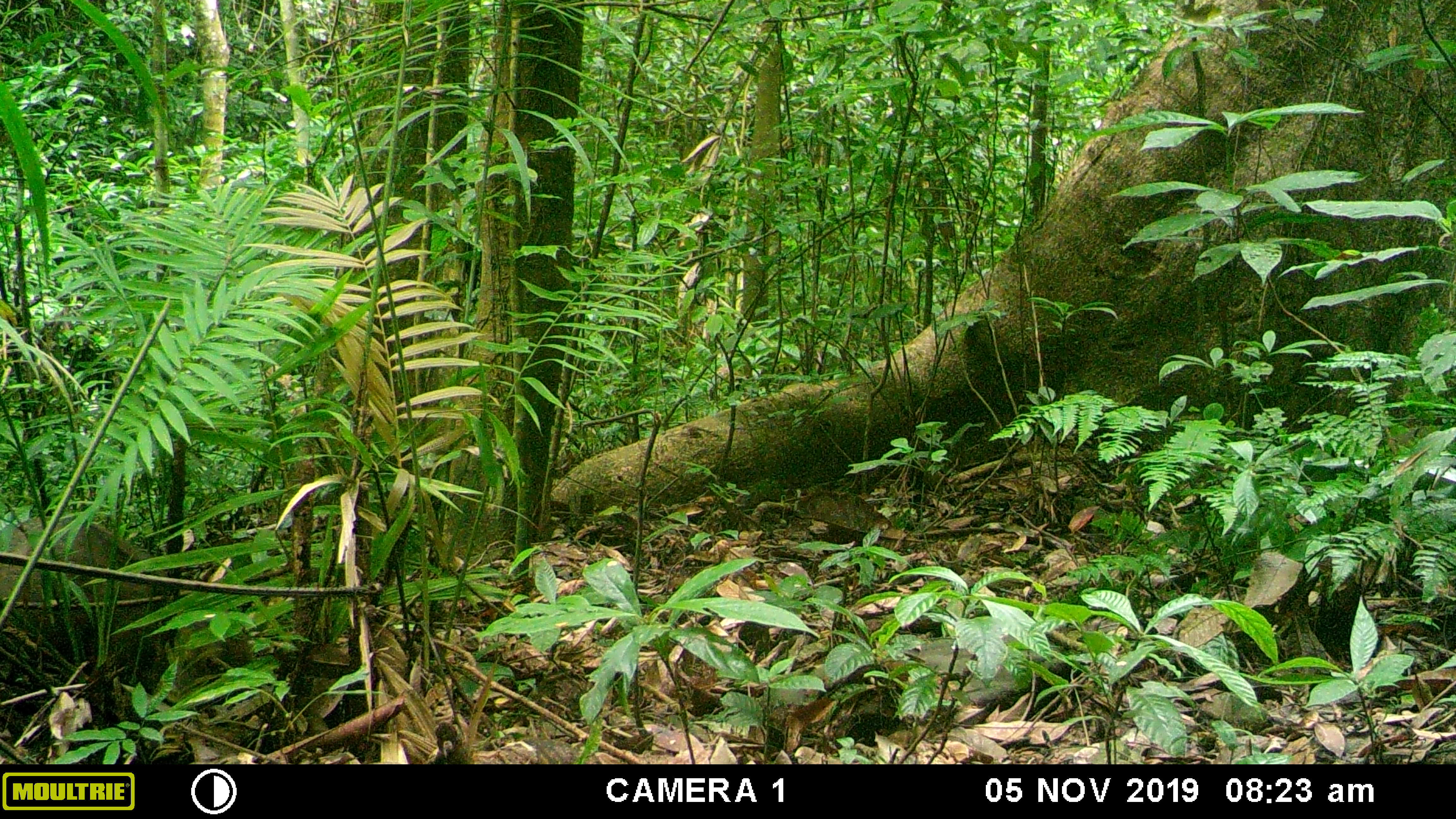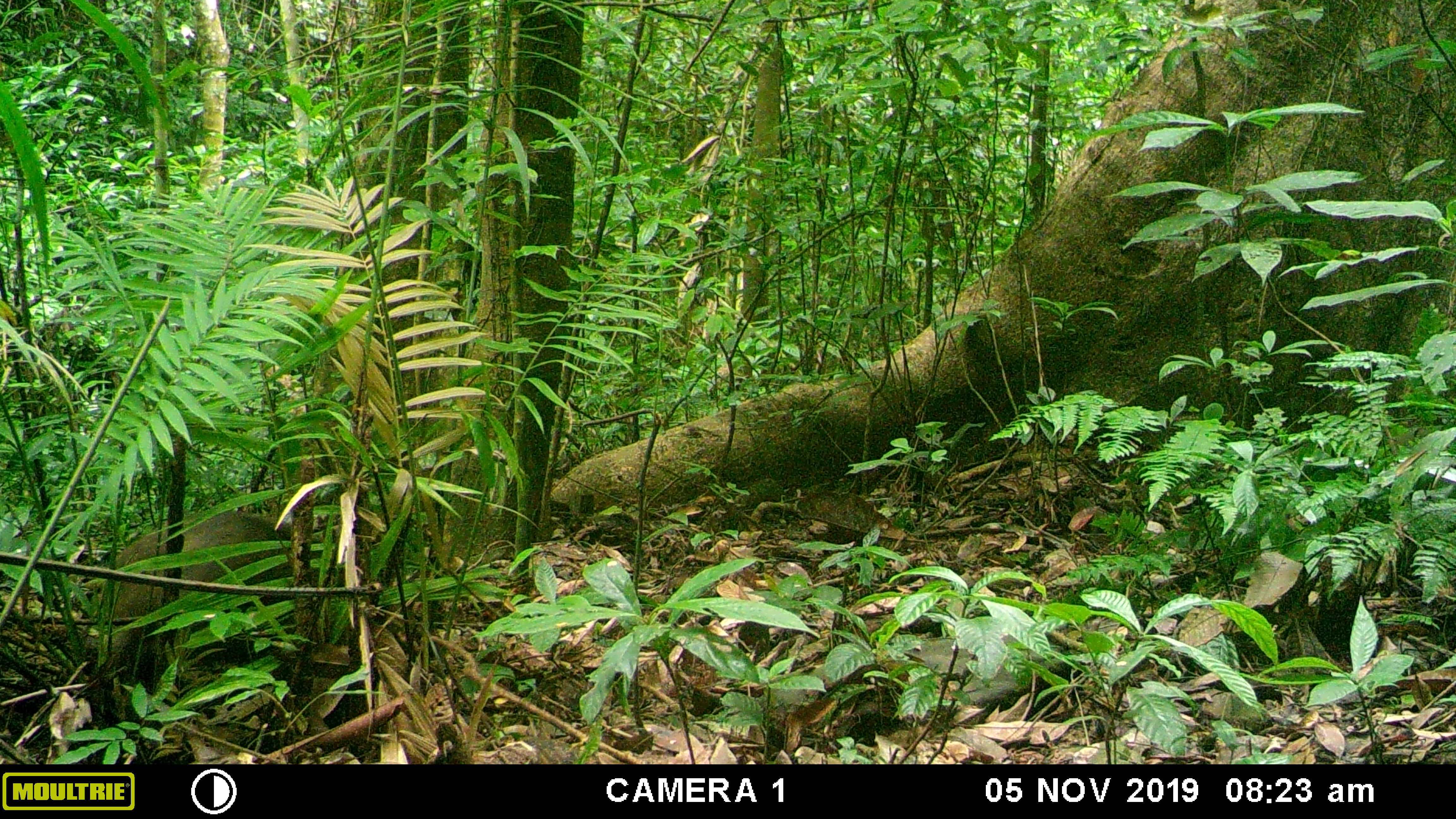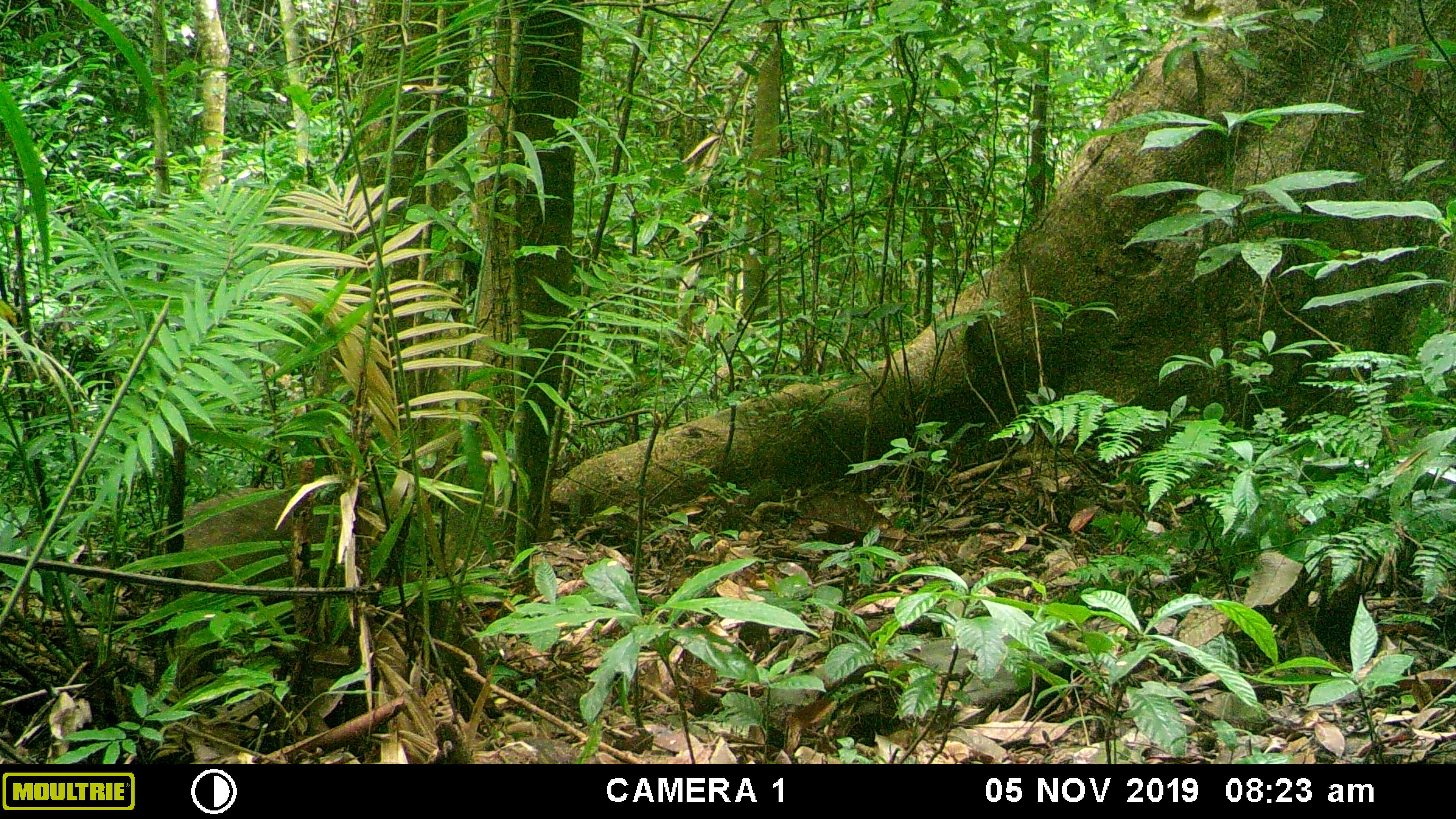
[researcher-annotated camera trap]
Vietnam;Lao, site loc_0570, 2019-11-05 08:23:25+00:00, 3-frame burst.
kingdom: Animalia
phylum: Chordata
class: Mammalia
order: Artiodactyla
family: Suidae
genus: Sus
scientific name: Sus scrofa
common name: eurasian wild pig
Eurasian wild pig (Sus scrofa). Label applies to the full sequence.